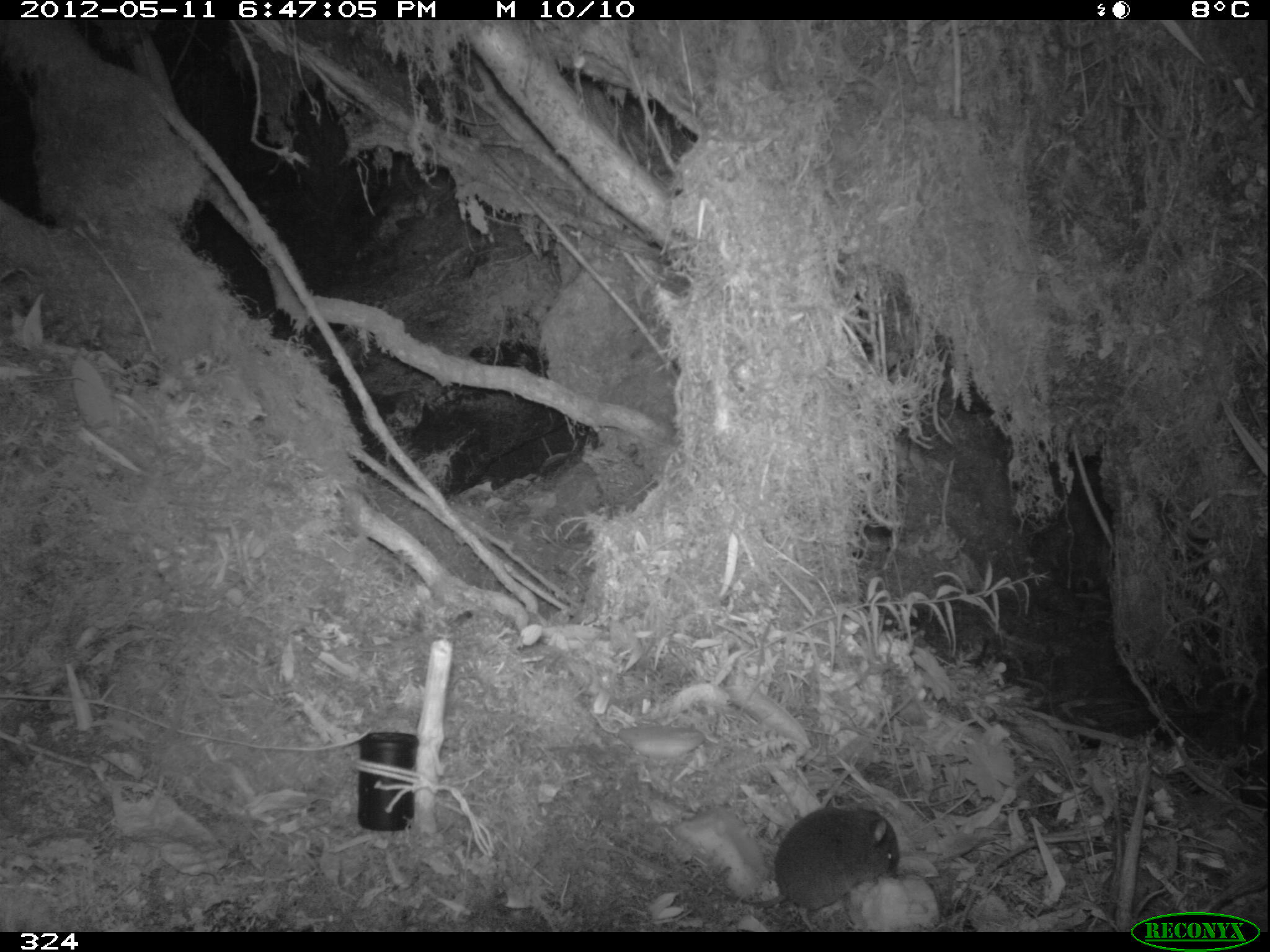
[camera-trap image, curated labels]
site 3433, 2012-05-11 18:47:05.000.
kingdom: Animalia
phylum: Chordata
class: Mammalia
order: Rodentia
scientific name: Rodentia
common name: rodents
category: unknown rodent